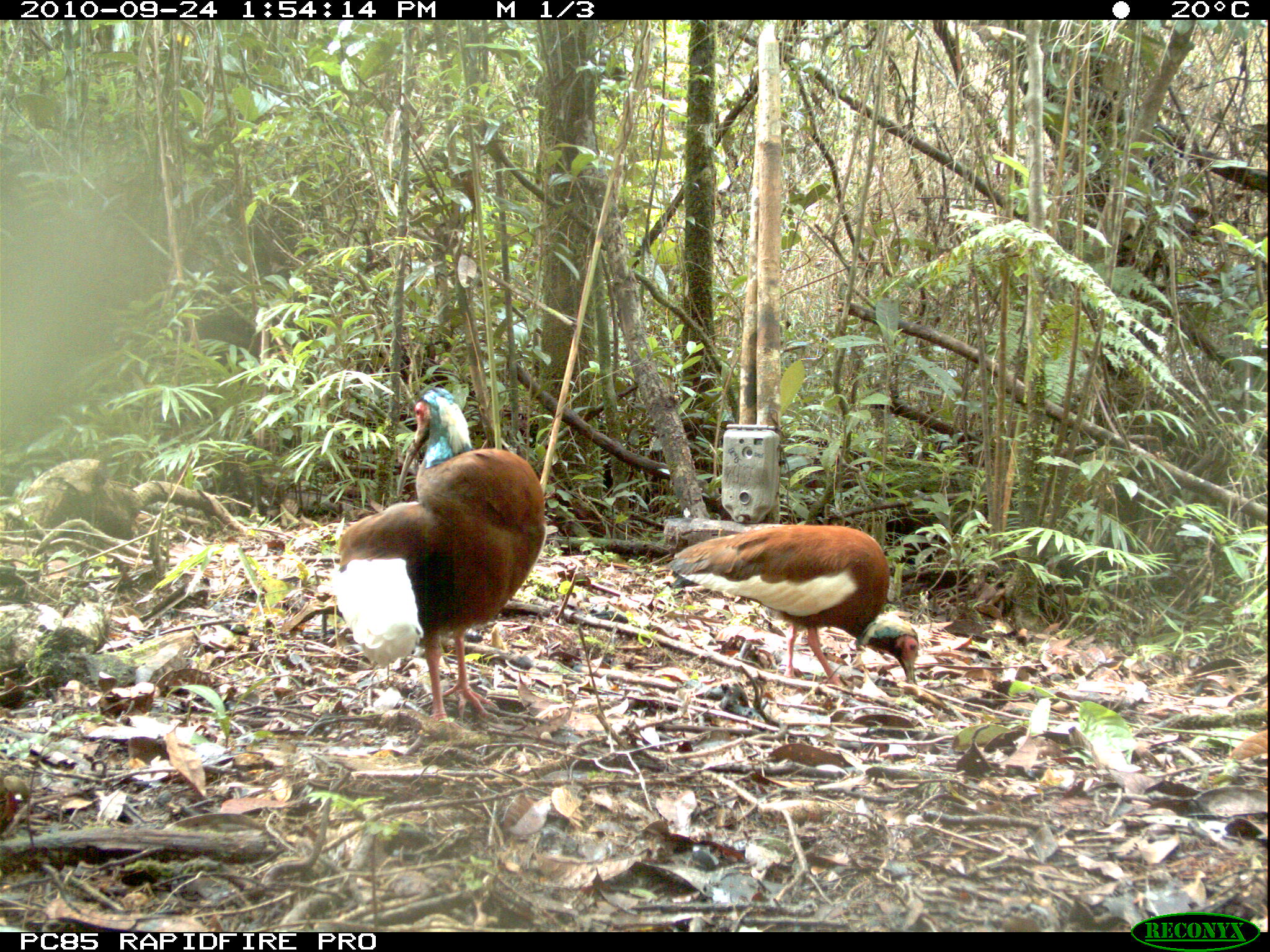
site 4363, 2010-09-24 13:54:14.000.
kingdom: Animalia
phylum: Chordata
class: Aves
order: Pelecaniformes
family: Threskiornithidae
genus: Lophotibis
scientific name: Lophotibis cristata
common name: madagascar ibis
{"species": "Lophotibis cristata (madagascar ibis)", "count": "1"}